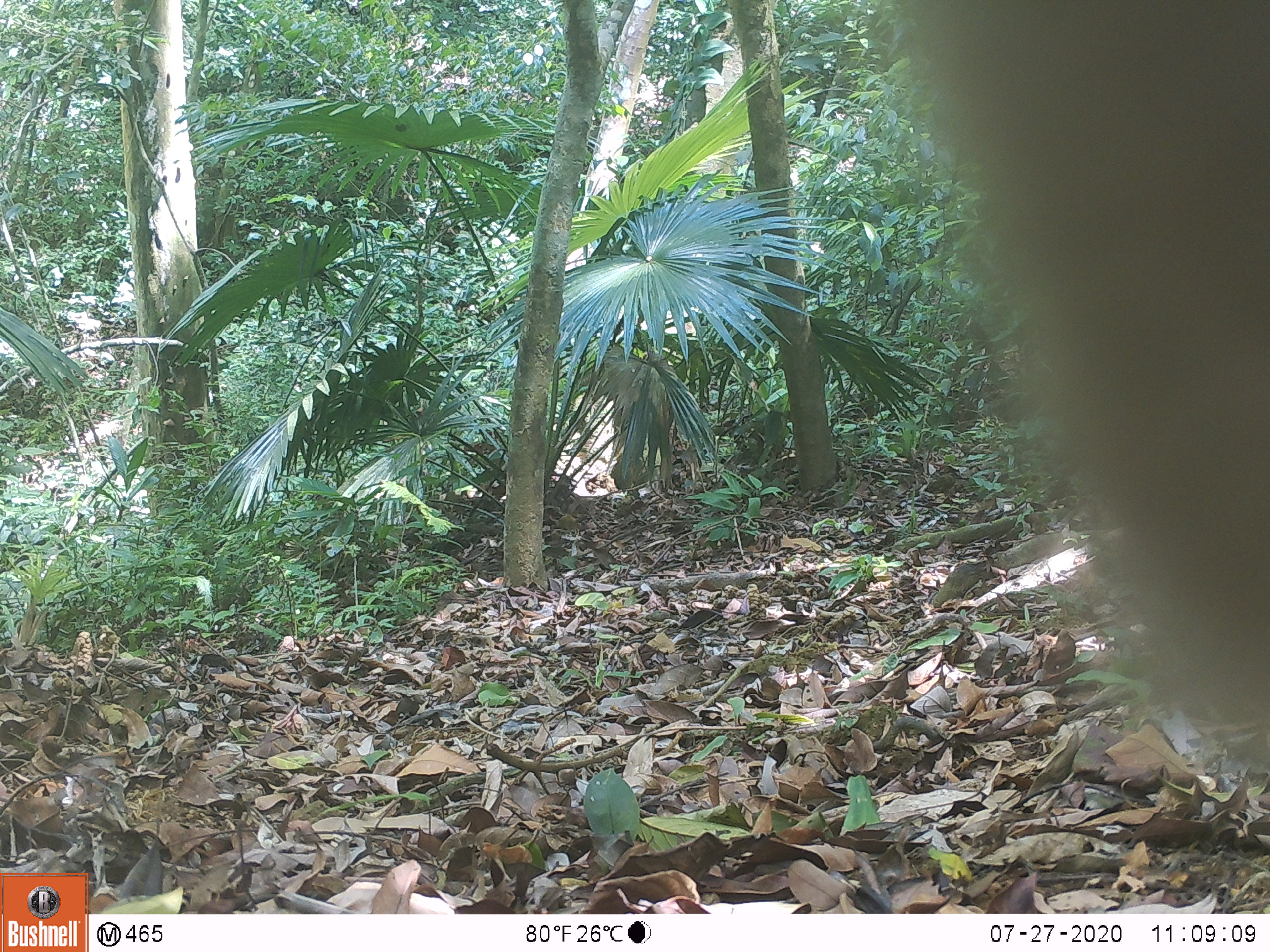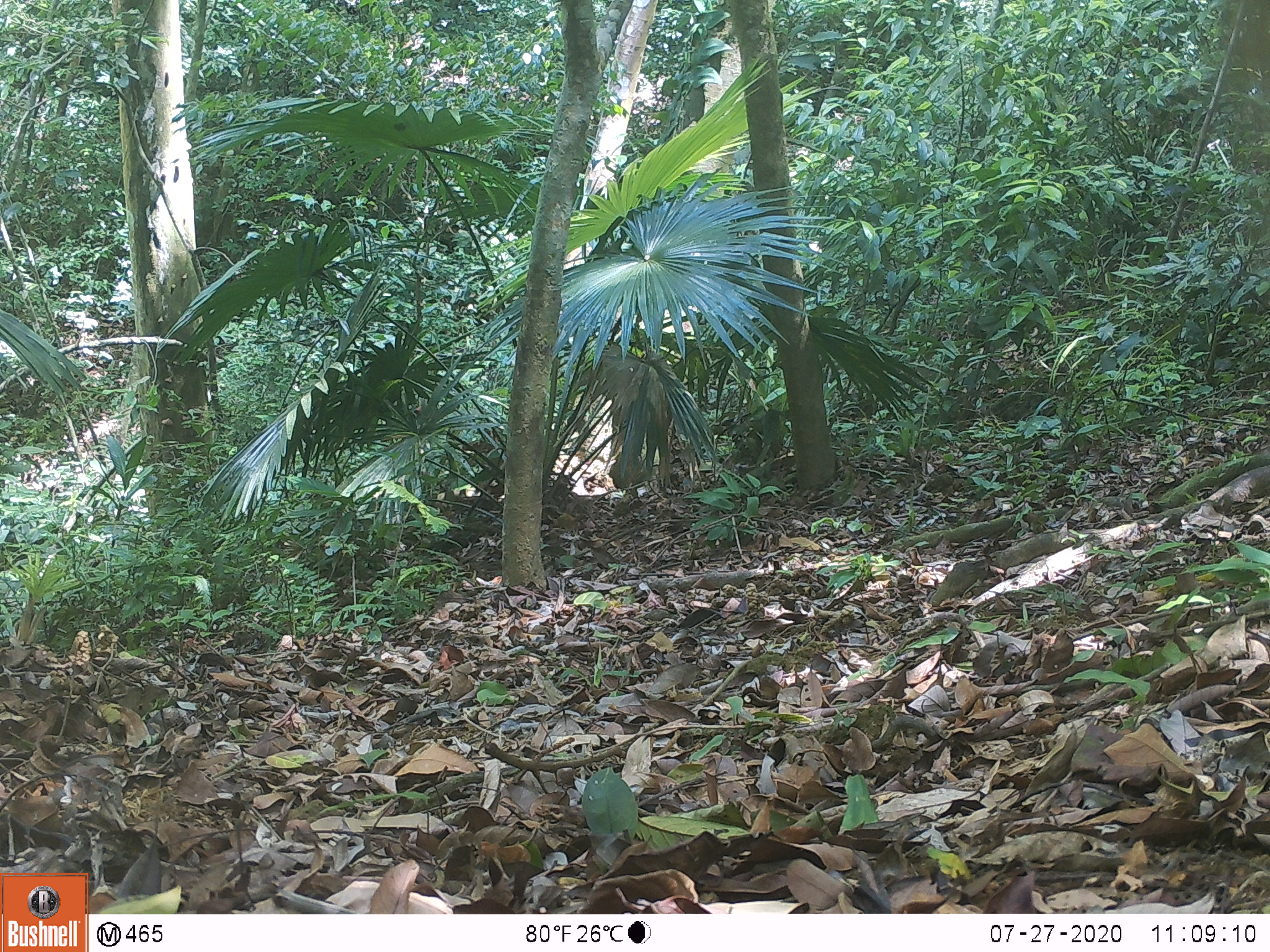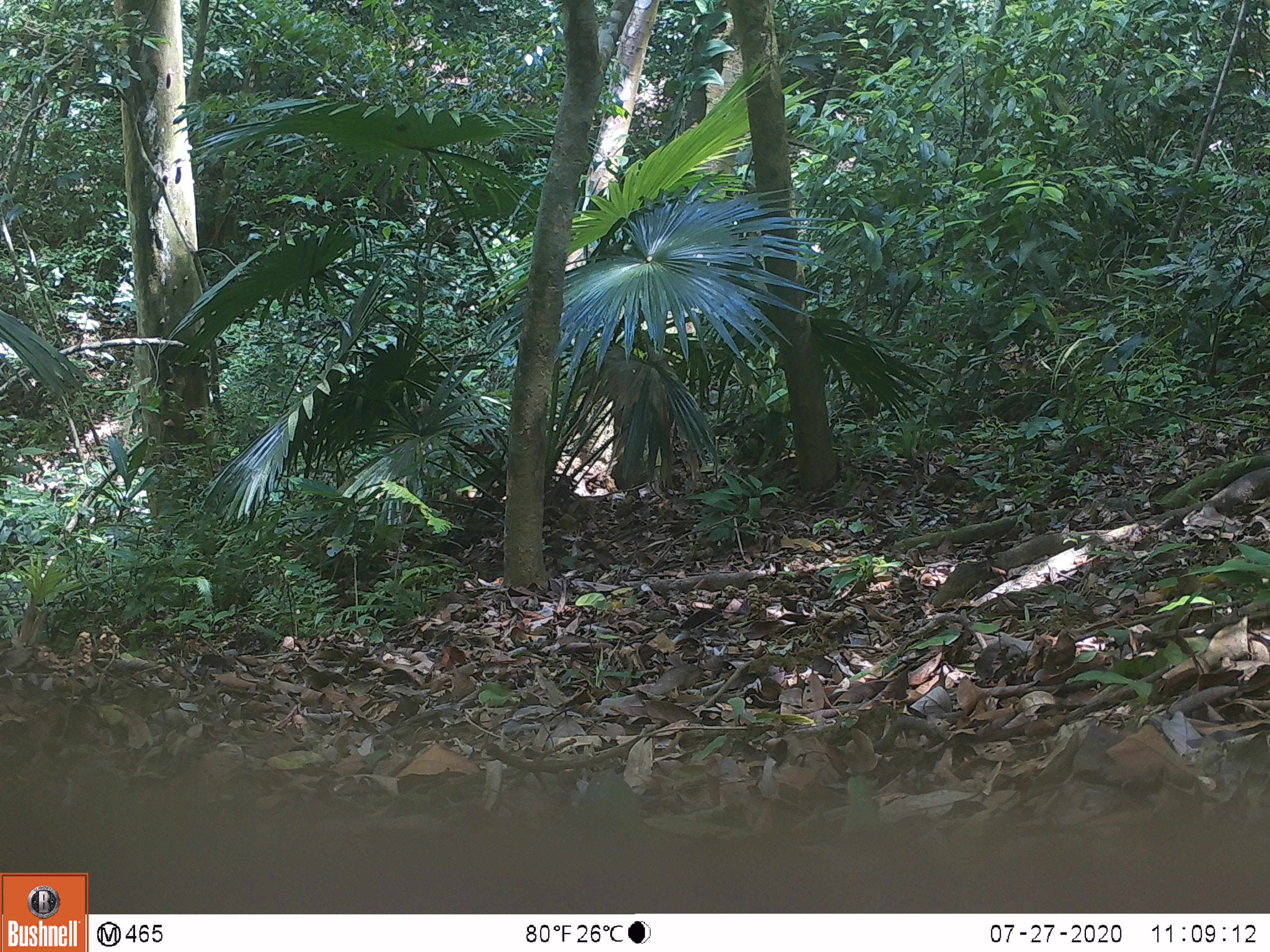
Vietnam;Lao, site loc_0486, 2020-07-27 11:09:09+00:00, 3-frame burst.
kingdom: Animalia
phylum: Chordata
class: Mammalia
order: Primates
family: Cercopithecidae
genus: Macaca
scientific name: Macaca nemestrina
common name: pig-tailed macaque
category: pig tailed macaque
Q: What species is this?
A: Pig tailed macaque (pig-tailed macaque) (Macaca nemestrina).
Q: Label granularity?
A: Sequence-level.